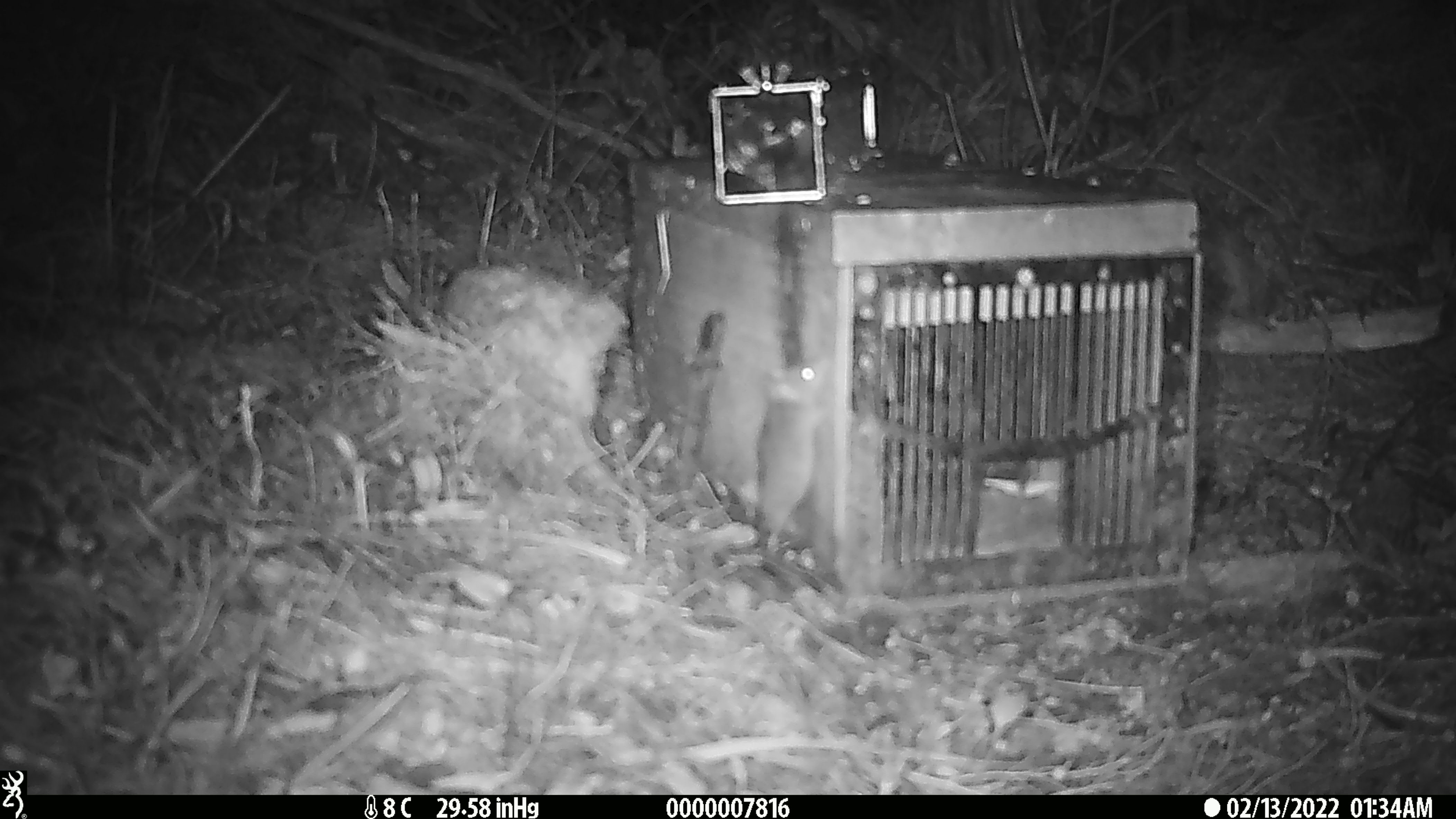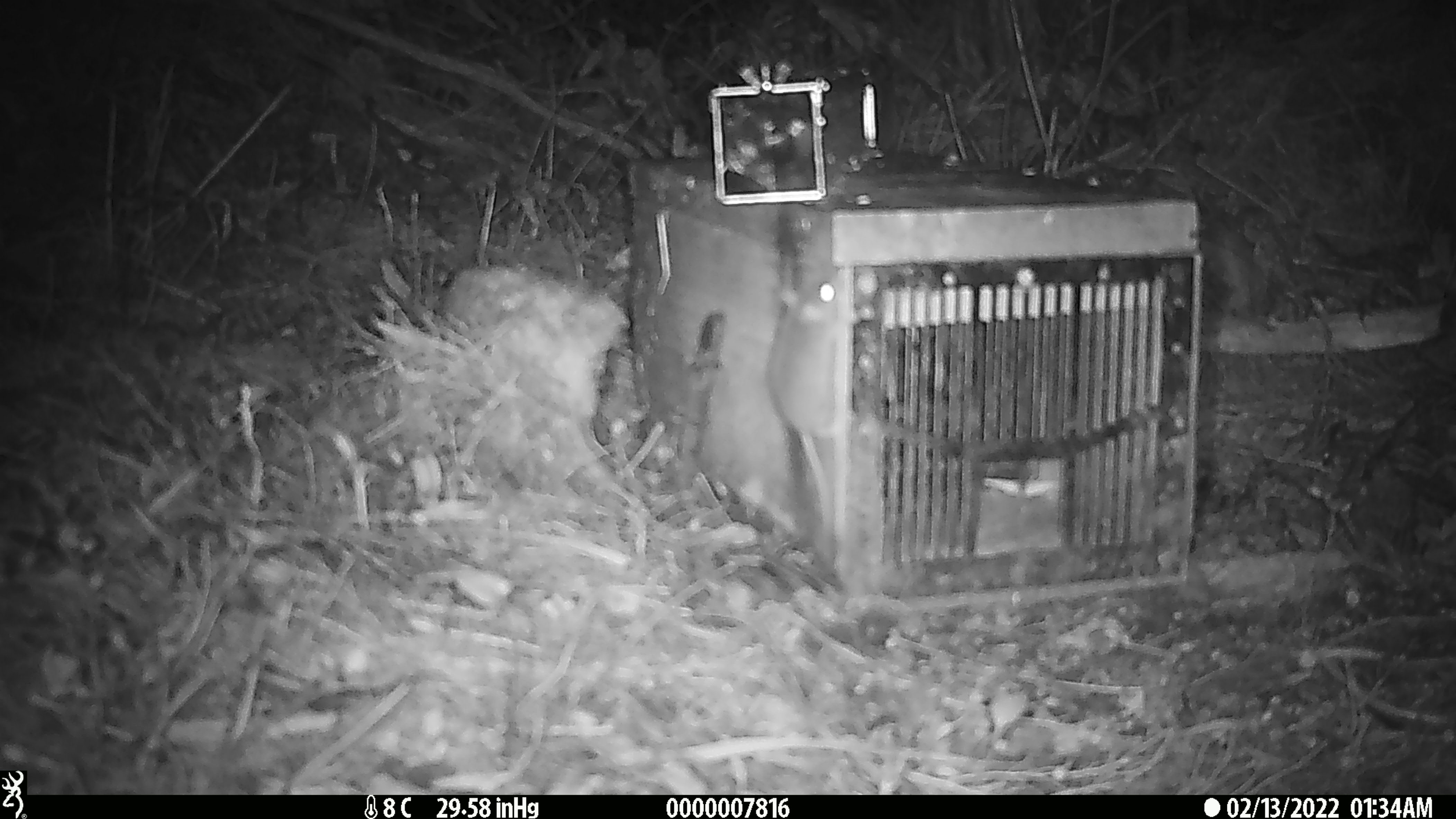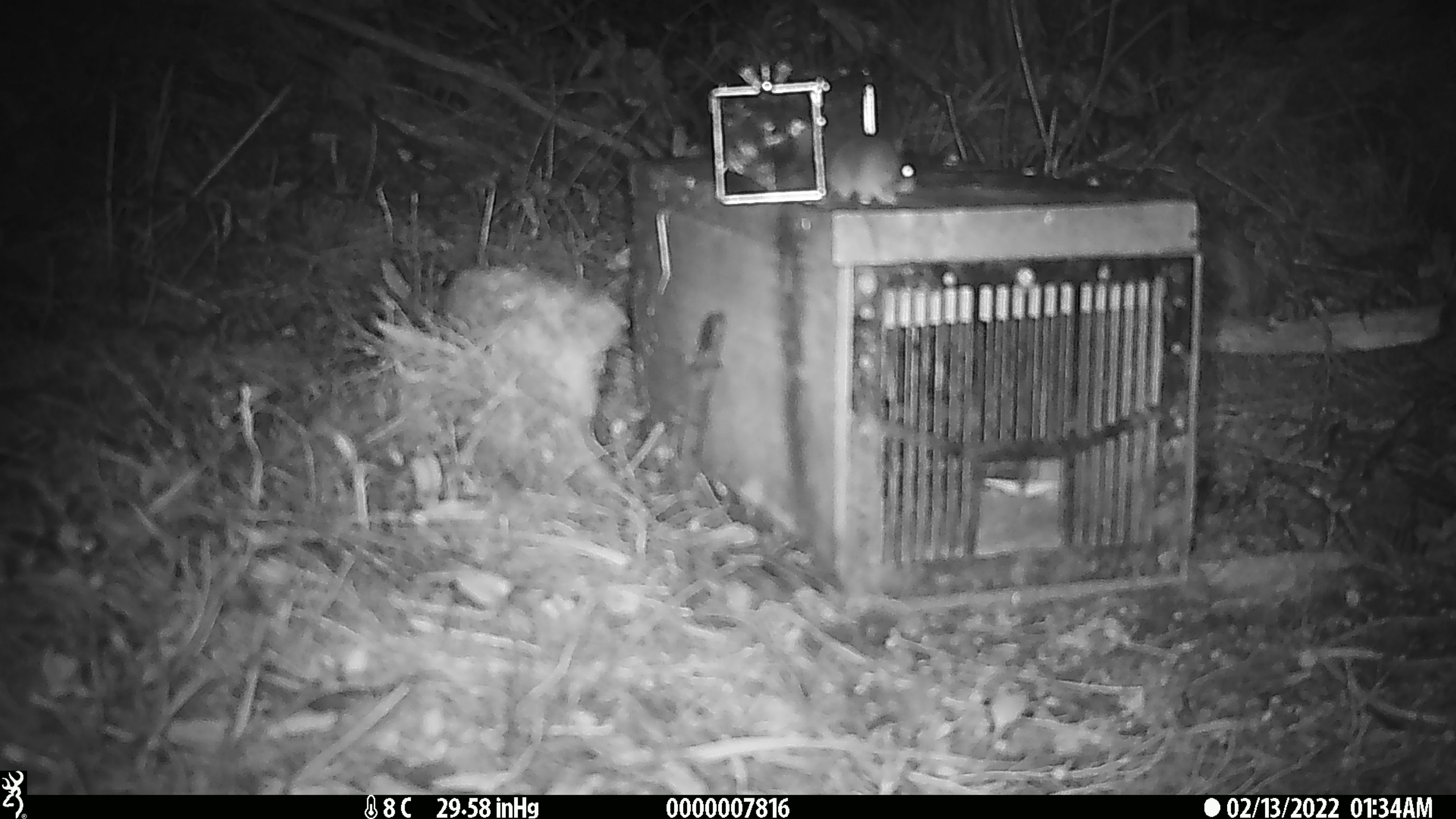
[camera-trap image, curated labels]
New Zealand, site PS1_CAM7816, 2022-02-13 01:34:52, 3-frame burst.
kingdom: Animalia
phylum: Chordata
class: Mammalia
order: Rodentia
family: Muridae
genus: Mus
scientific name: Mus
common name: mouse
Mouse (Mus).